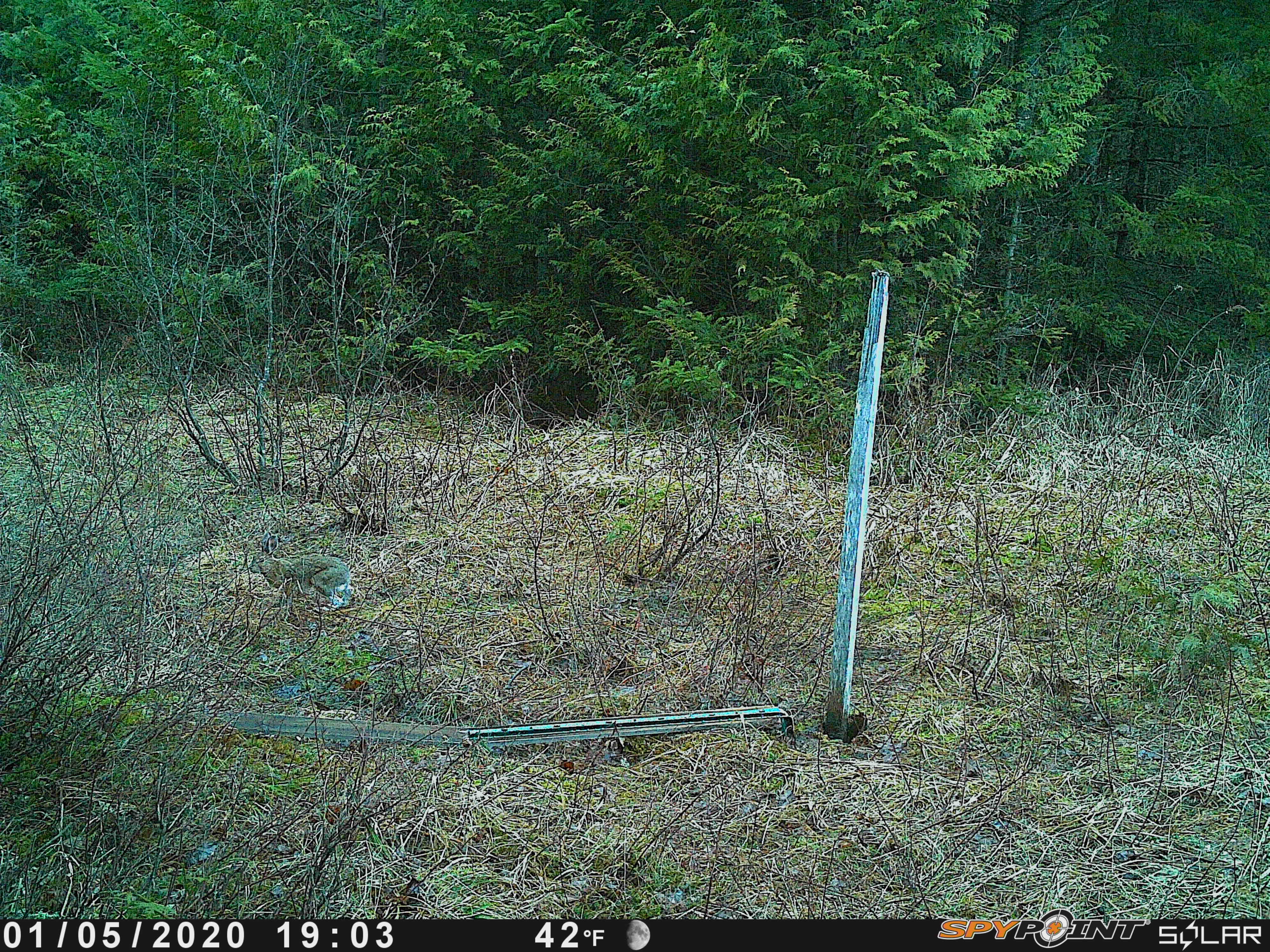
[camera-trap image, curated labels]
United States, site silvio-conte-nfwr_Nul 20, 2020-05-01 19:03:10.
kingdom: Animalia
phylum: Chordata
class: Mammalia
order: Lagomorpha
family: Leporidae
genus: Lepus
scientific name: Lepus americanus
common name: snowshoe hare